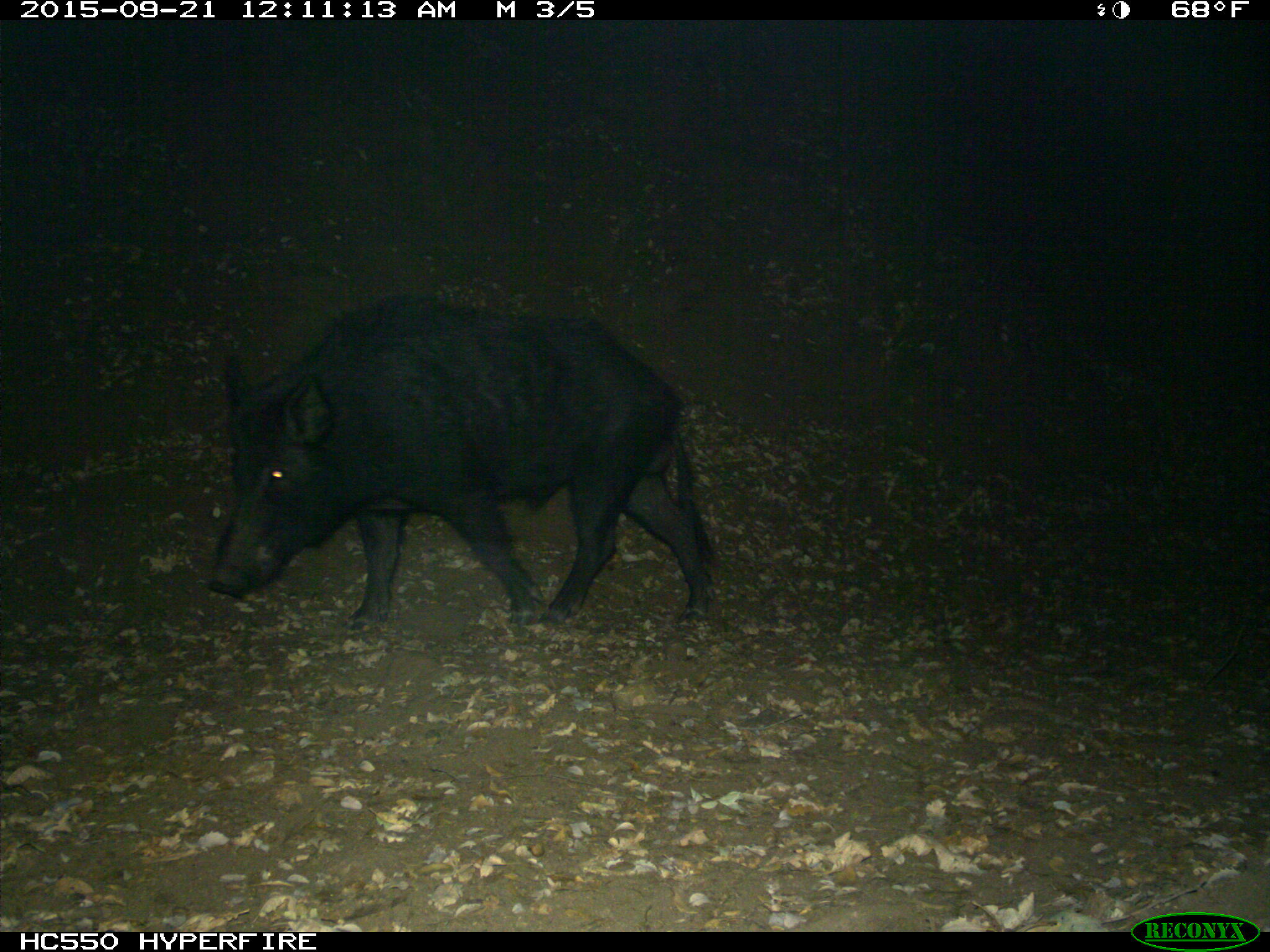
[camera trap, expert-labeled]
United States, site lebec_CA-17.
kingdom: Animalia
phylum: Chordata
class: Mammalia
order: Artiodactyla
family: Suidae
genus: Sus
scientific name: Sus scrofa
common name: wild boar